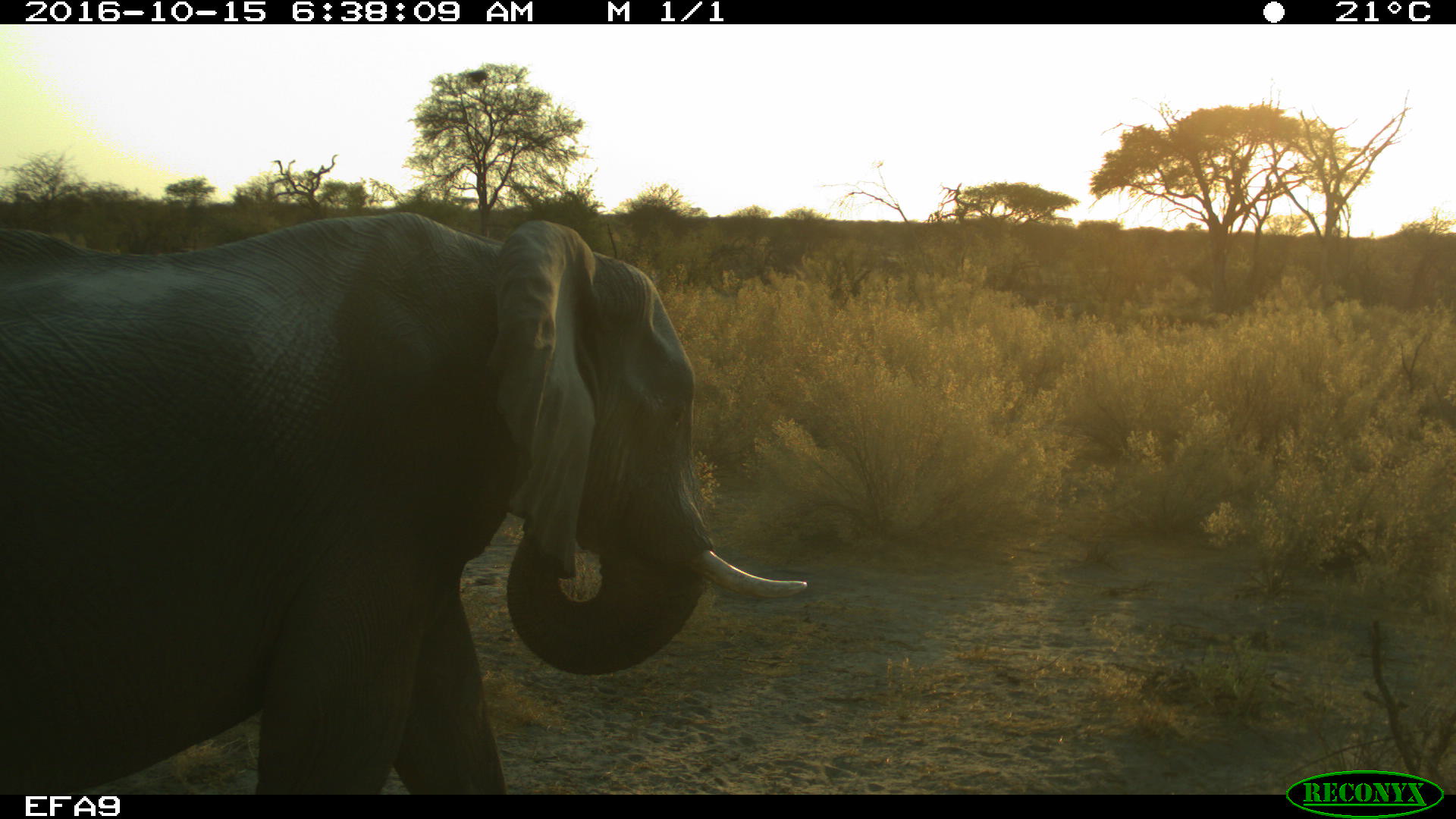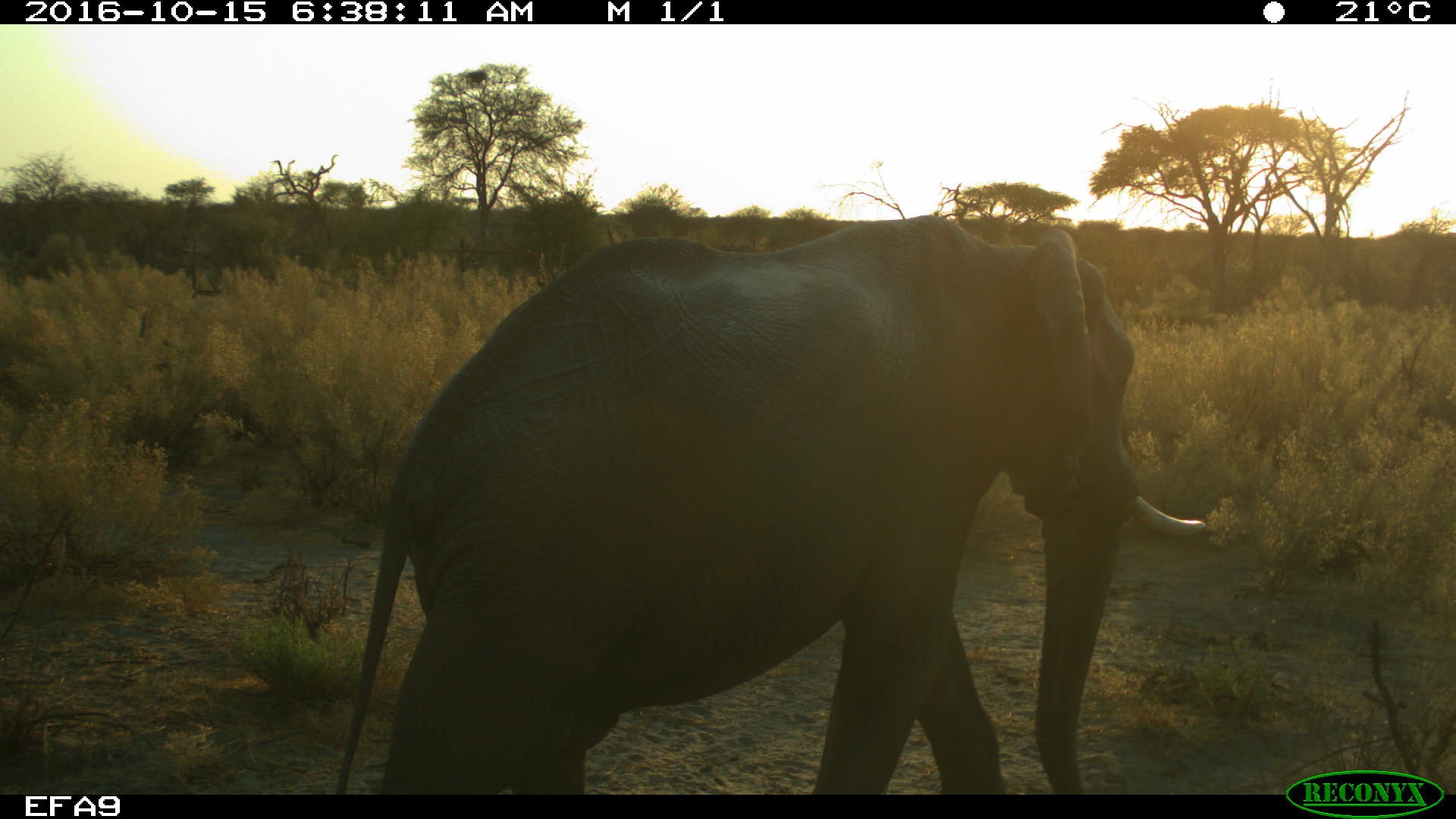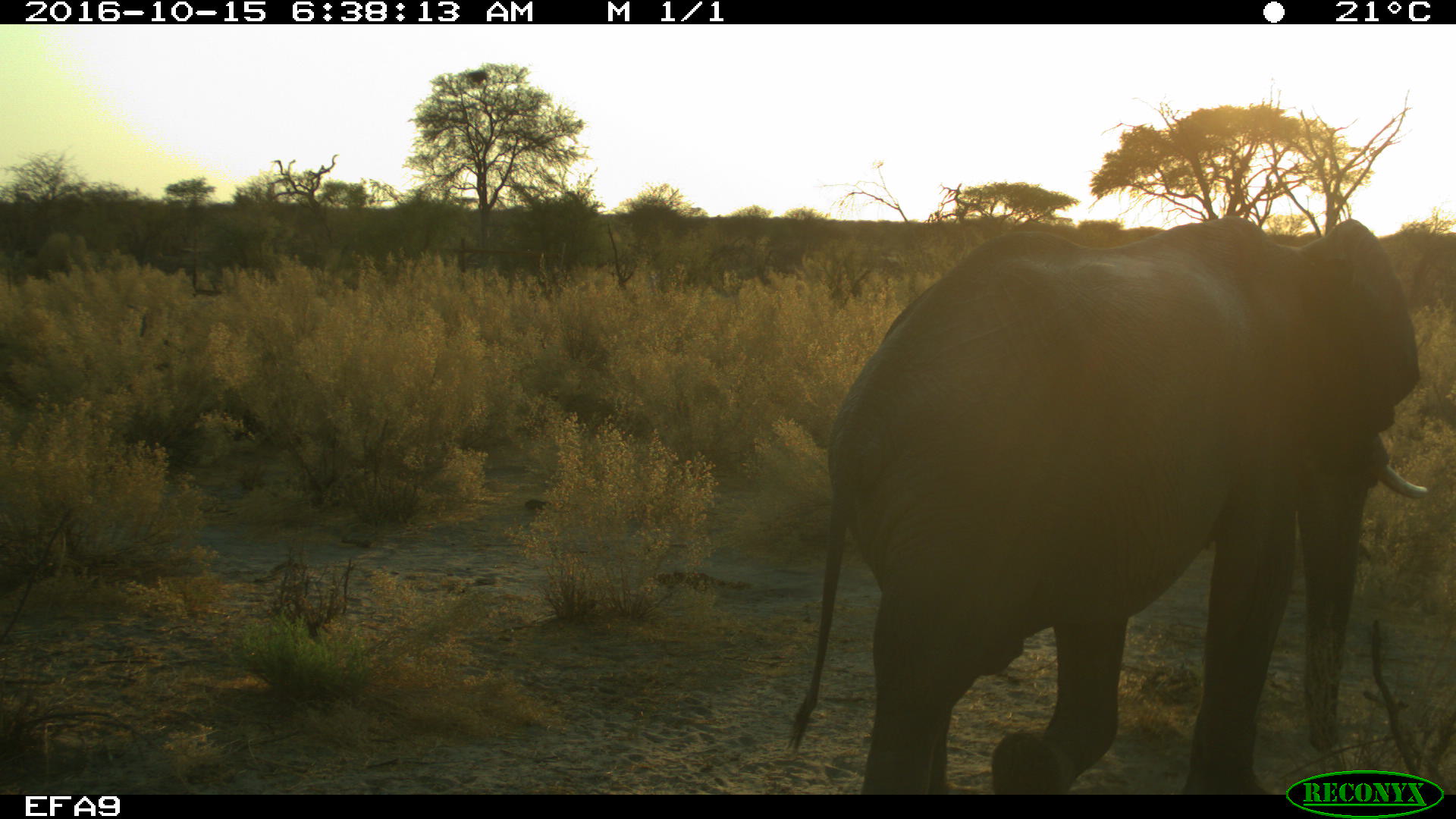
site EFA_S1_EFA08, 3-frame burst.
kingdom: Animalia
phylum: Chordata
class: Mammalia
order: Proboscidea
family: Elephantidae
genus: Loxodonta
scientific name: Loxodonta africana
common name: african bush elephant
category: elephant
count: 1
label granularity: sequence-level